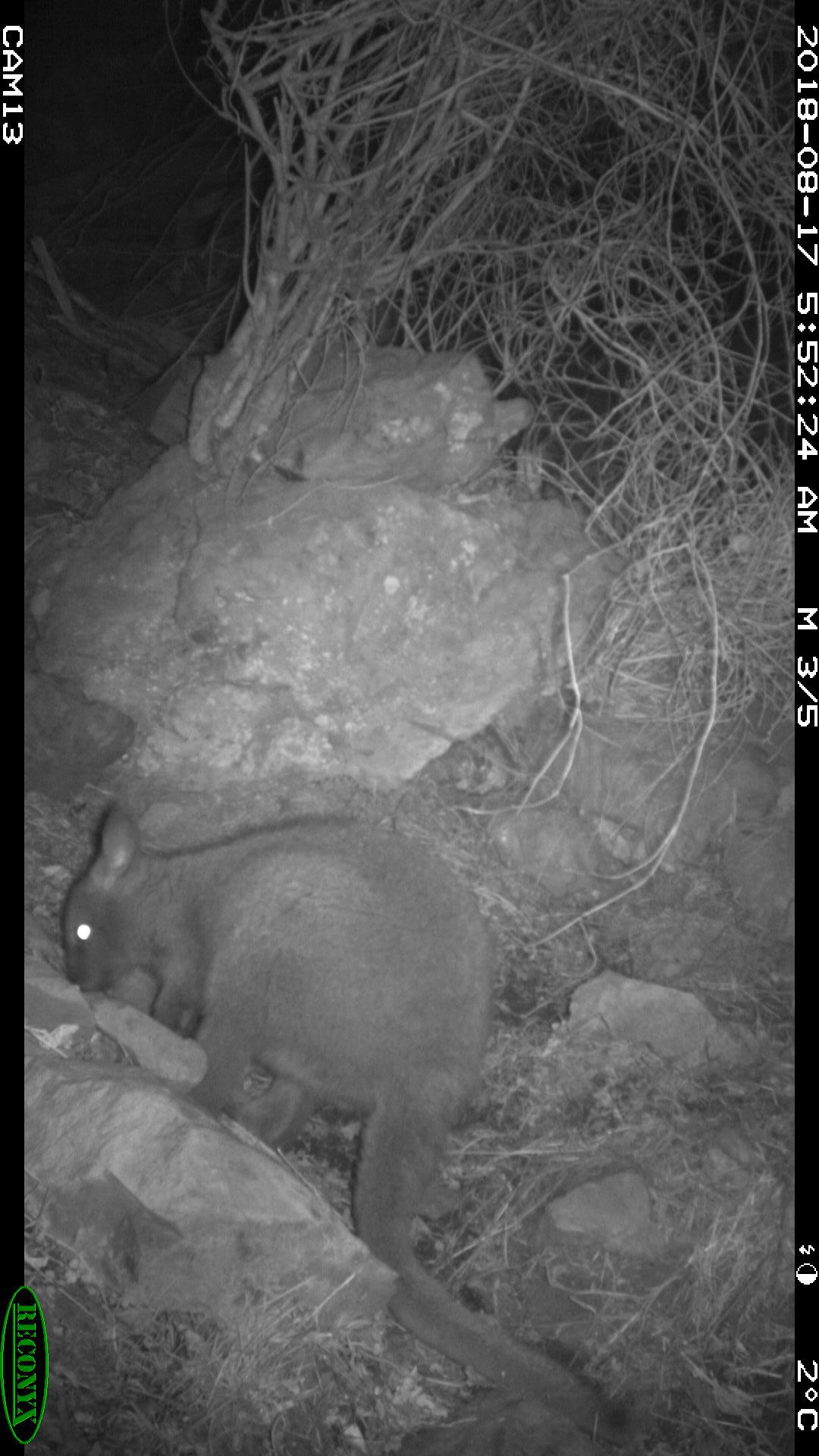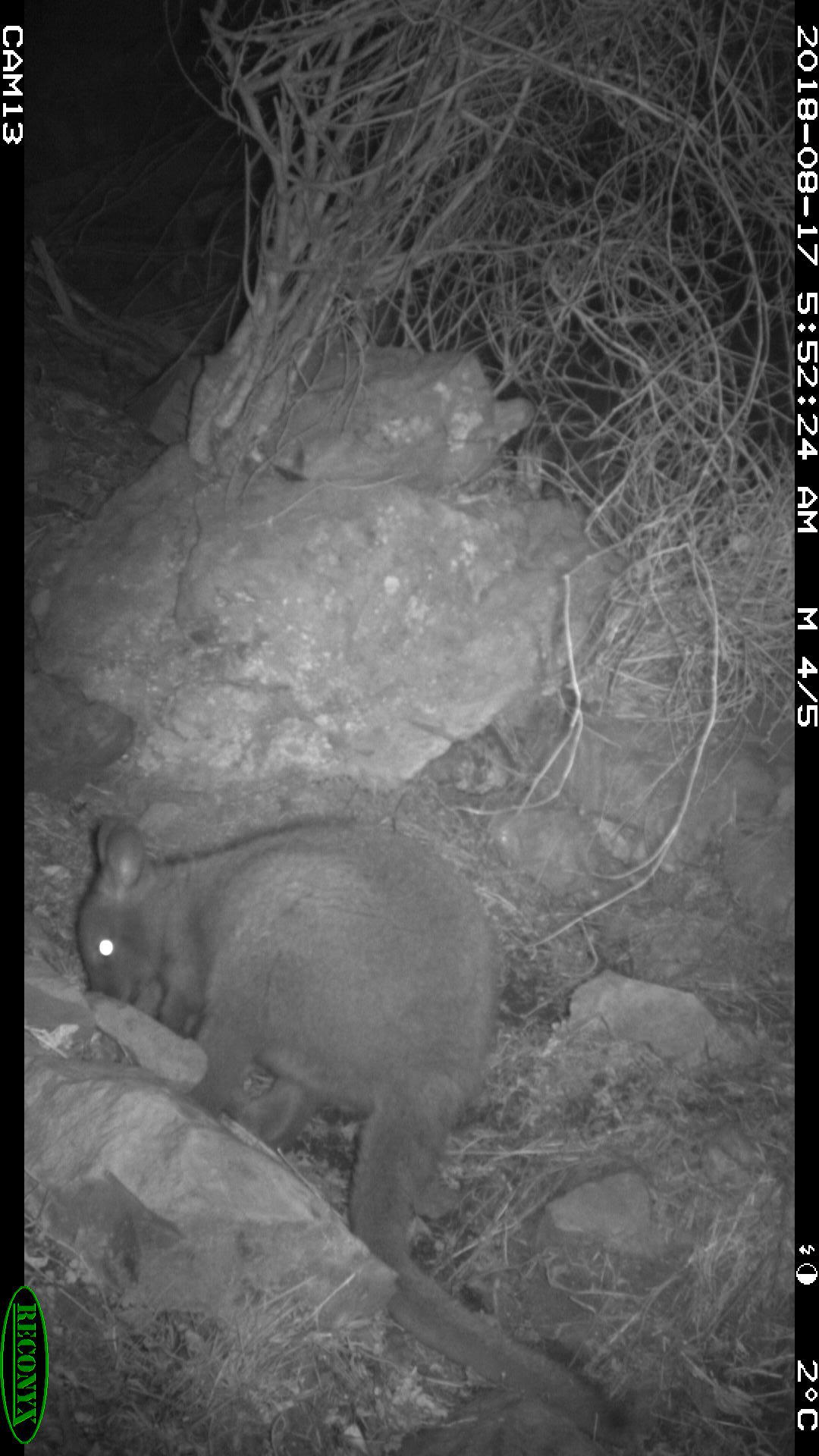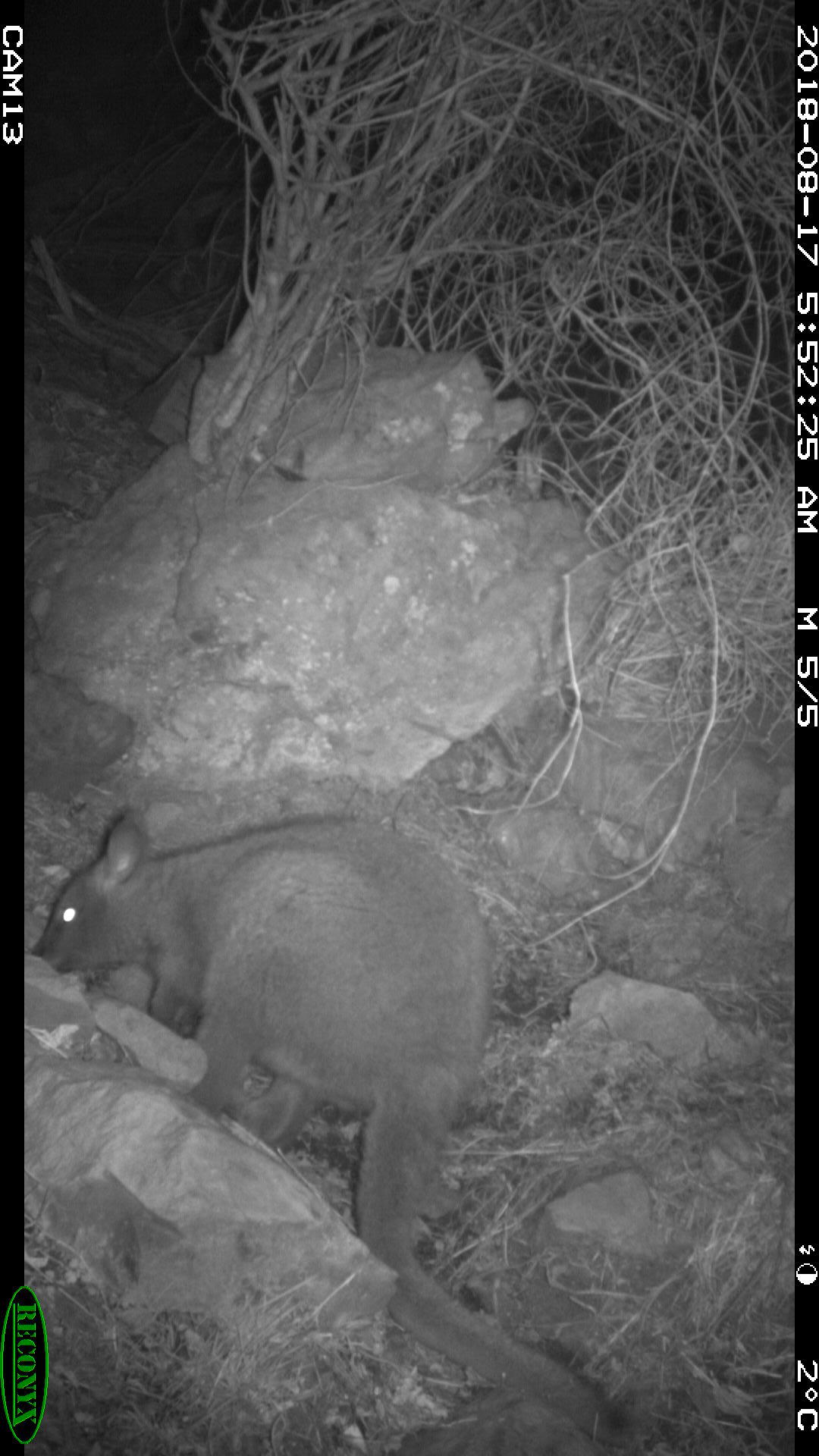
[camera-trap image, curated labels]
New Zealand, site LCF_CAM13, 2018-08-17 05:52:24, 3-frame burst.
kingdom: Animalia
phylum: Chordata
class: Mammalia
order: Diprotodontia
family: Macropodidae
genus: Notamacropus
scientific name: Notamacropus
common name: wallaby